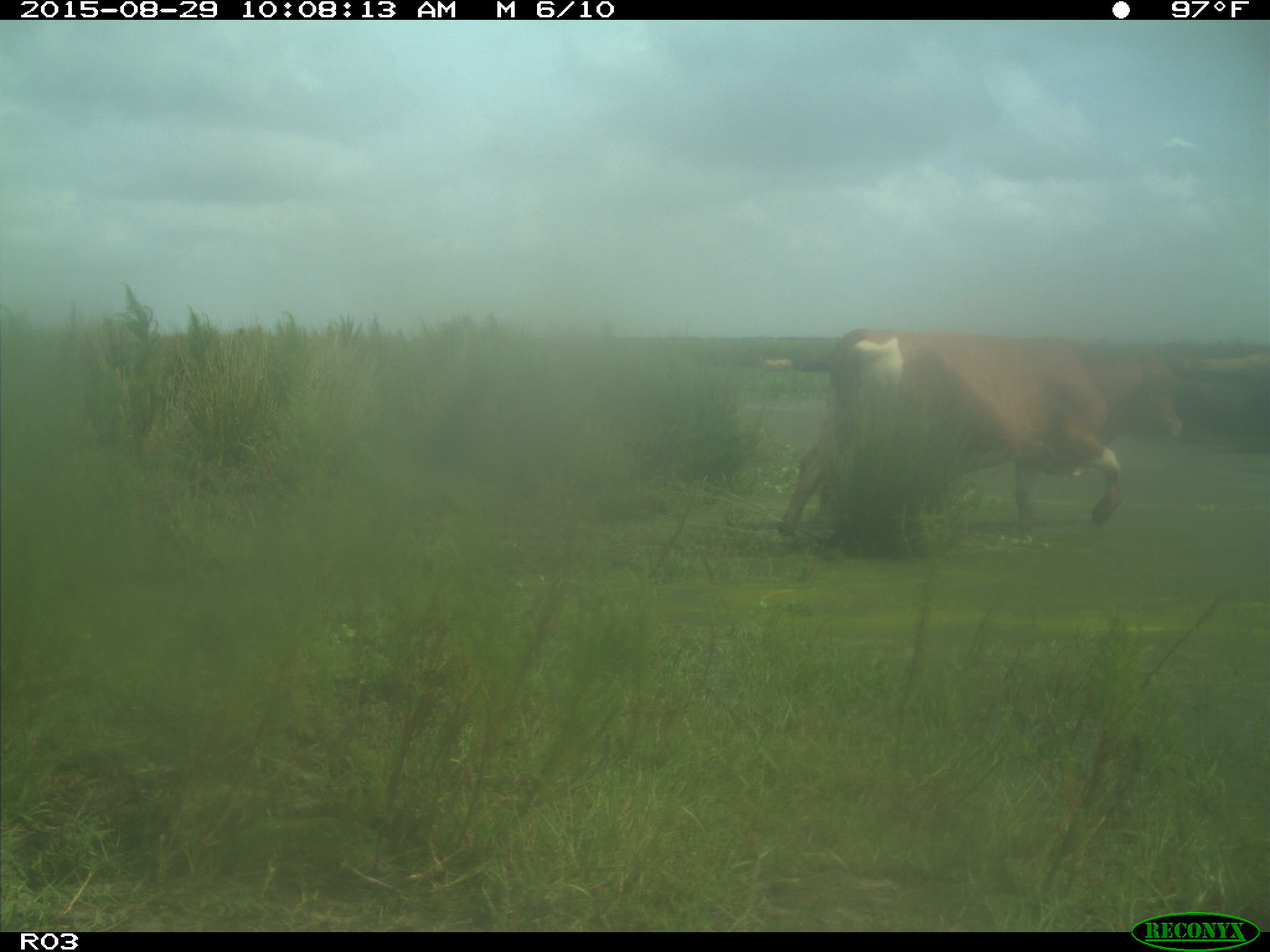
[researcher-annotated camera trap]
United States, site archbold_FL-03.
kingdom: Animalia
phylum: Chordata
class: Mammalia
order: Artiodactyla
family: Bovidae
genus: Bos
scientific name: Bos taurus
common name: domestic cow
Bos taurus (domestic cow).